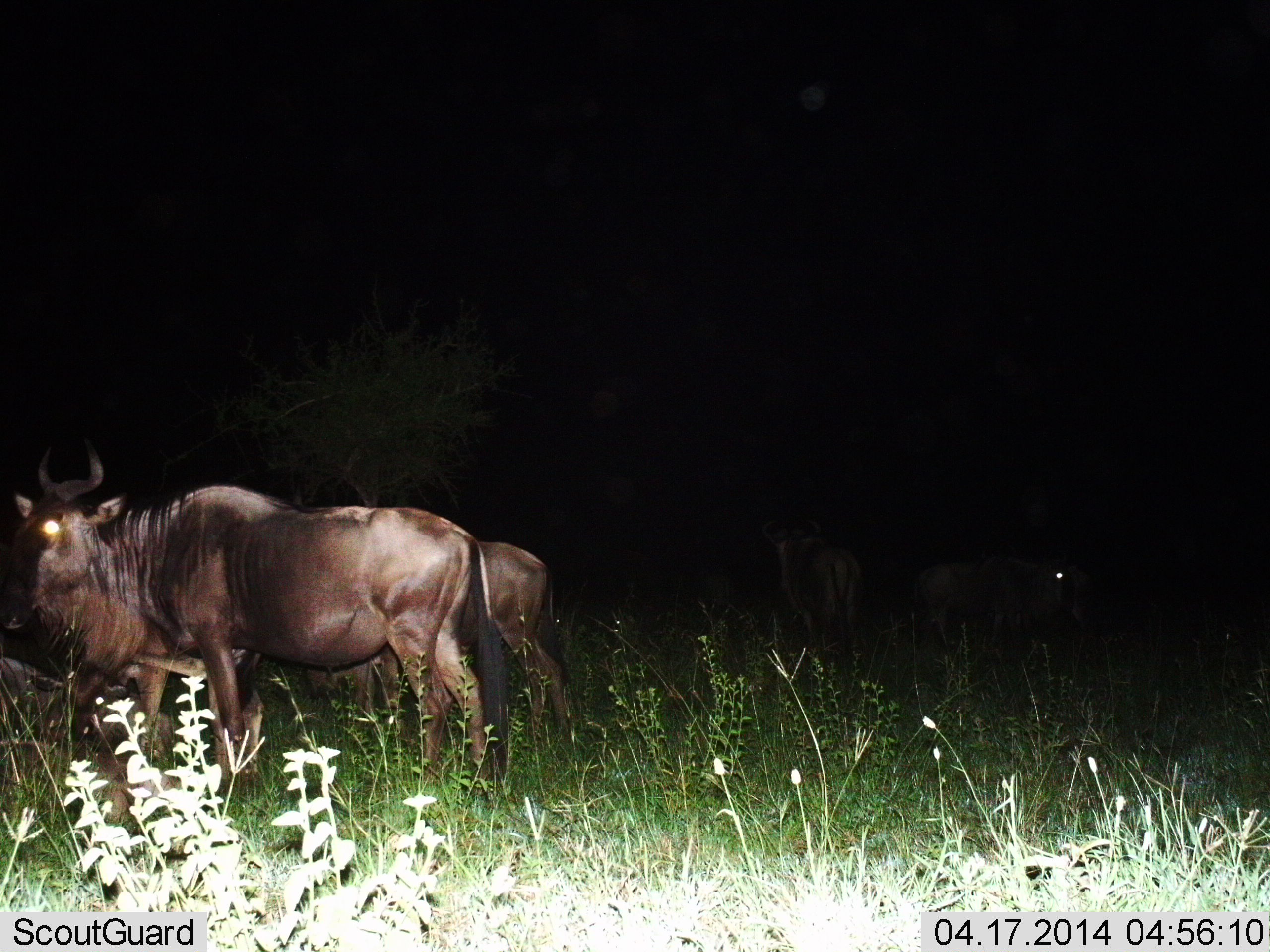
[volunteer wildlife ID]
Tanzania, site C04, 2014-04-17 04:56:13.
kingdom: Animalia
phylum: Chordata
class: Mammalia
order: Artiodactyla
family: Bovidae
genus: Connochaetes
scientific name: Connochaetes taurinus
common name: blue wildebeest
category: wildebeest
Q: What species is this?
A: Wildebeest (blue wildebeest) (Connochaetes taurinus).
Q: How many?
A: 4.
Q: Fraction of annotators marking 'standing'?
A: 100%.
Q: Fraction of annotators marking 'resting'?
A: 10%.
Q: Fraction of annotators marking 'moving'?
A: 0%.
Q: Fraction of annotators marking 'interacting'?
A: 0%.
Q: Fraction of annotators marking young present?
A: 0%.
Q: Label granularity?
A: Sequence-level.